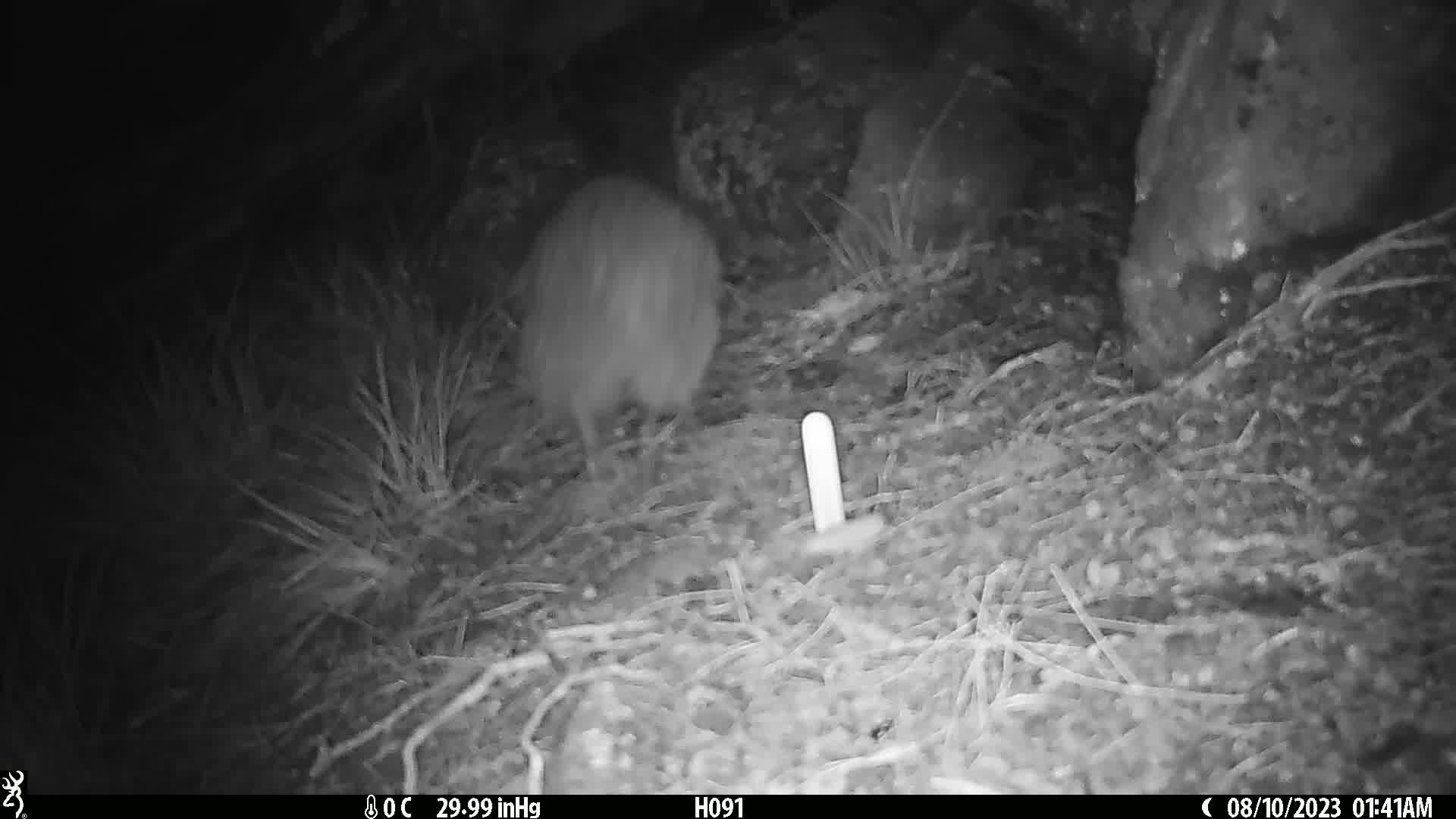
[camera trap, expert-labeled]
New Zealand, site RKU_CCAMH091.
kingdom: Animalia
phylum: Chordata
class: Aves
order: Apterygiformes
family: Apterygidae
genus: Apteryx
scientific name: Apteryx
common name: kiwi